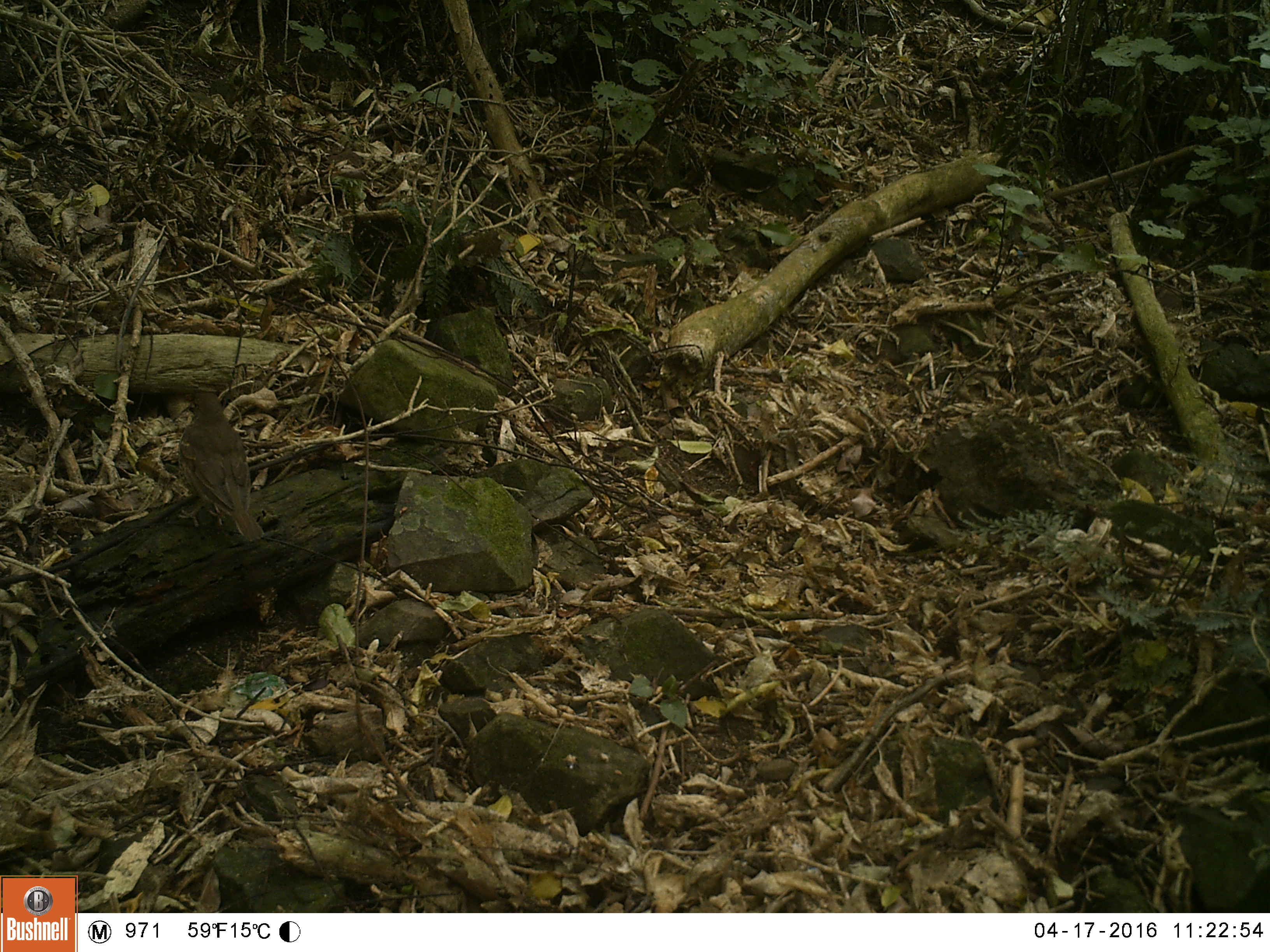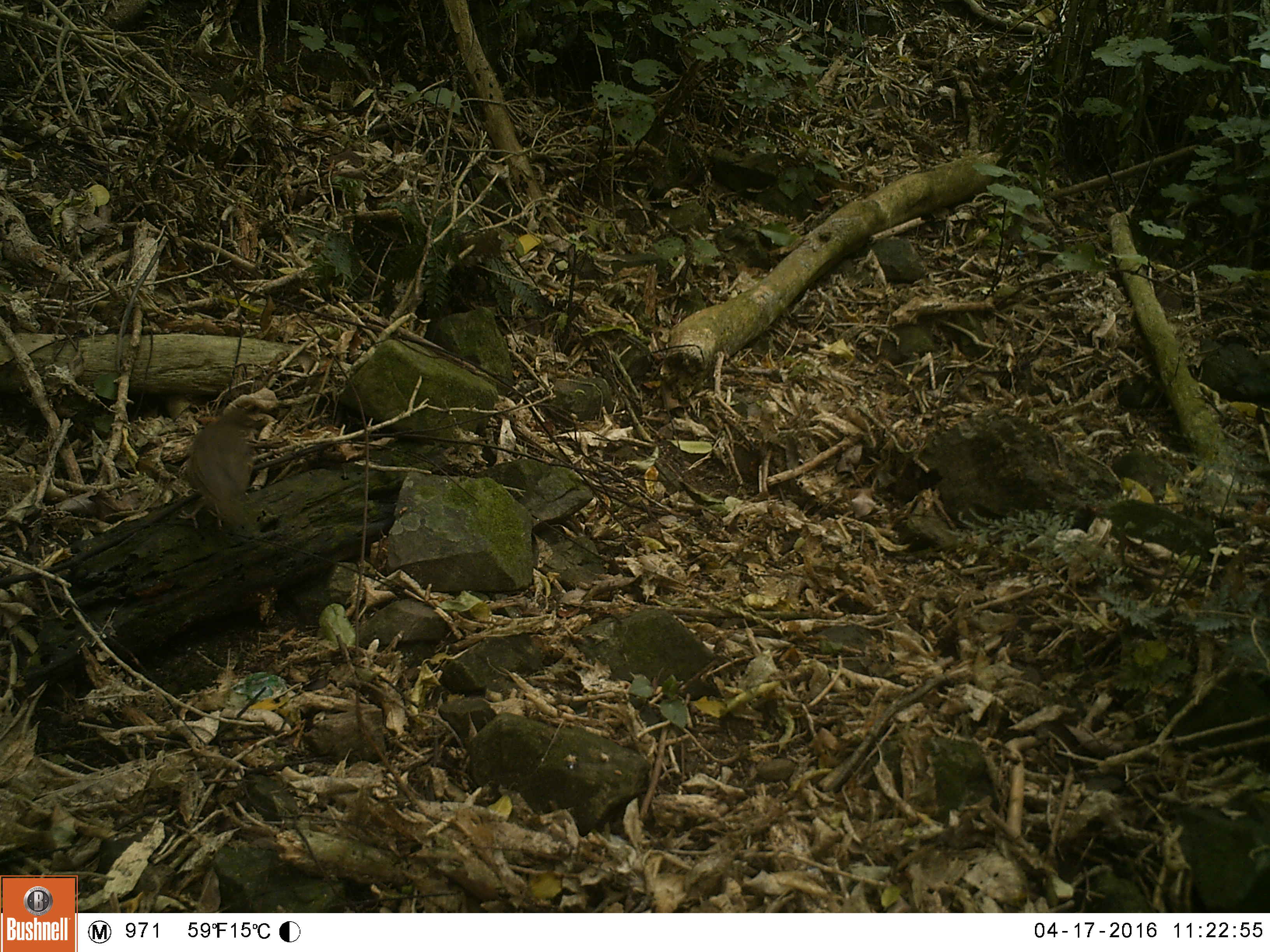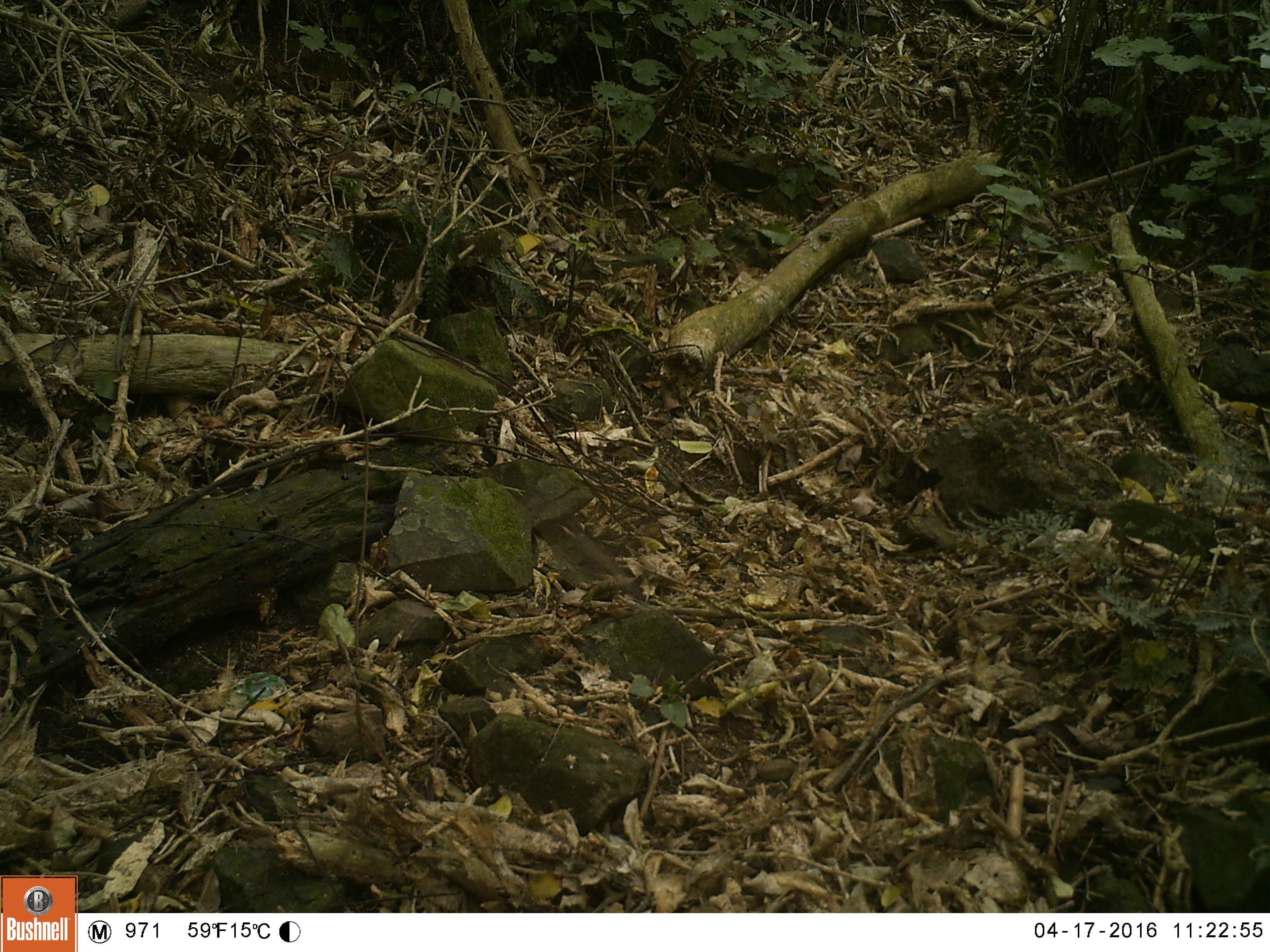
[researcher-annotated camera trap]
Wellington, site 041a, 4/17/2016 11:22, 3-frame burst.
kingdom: Animalia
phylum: Chordata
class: Aves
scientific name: Aves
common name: bird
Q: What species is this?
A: Bird (Aves).